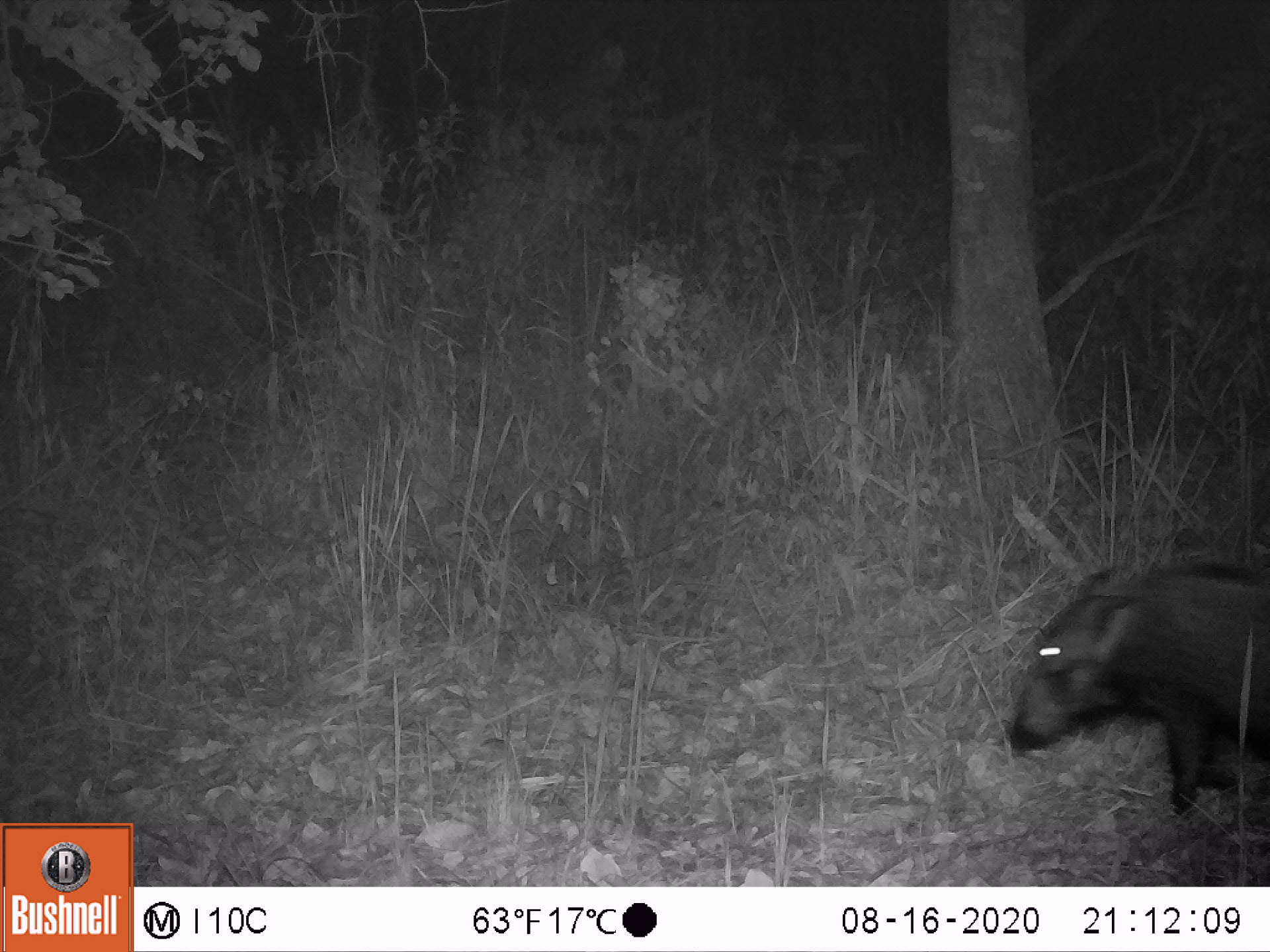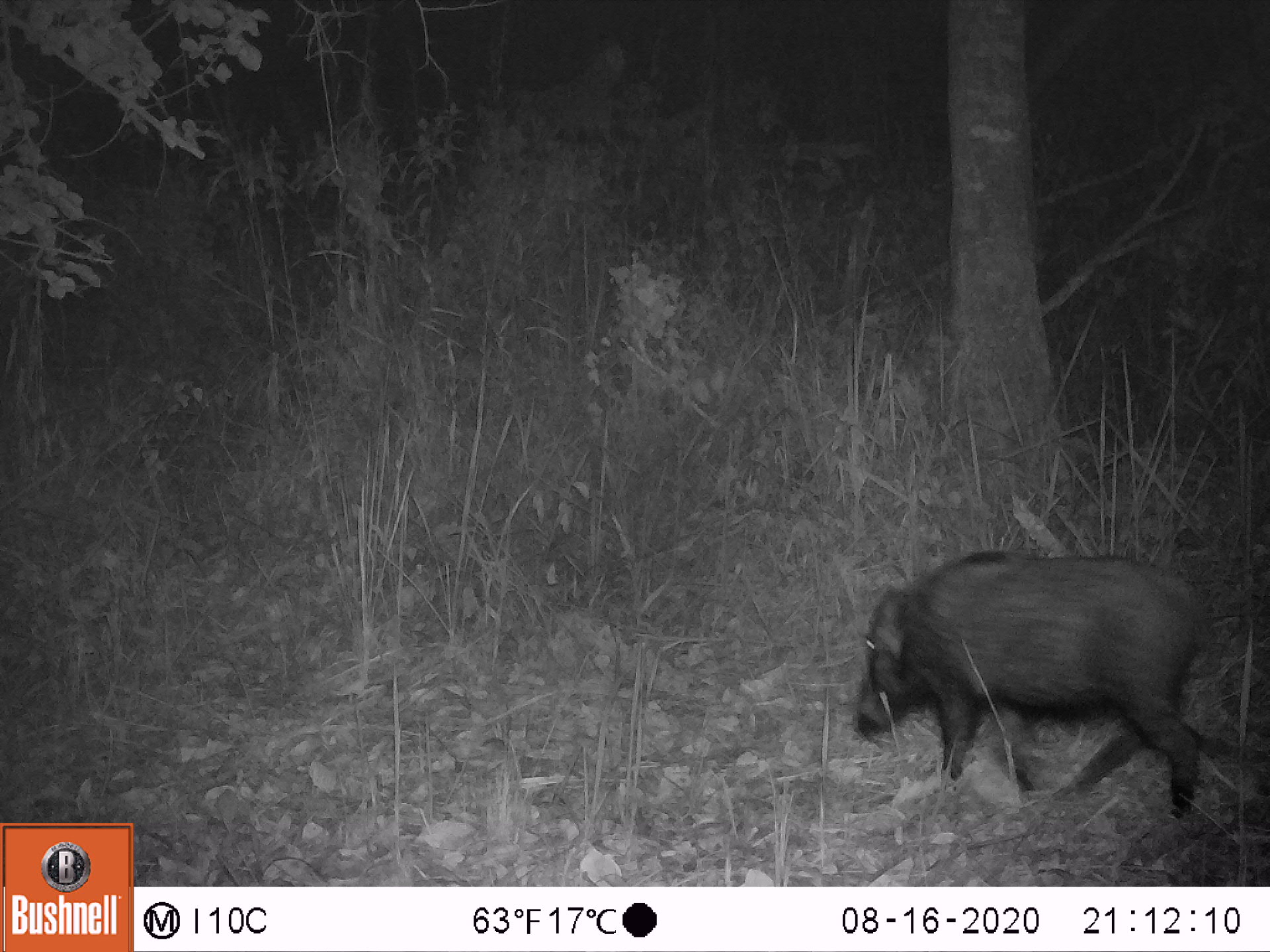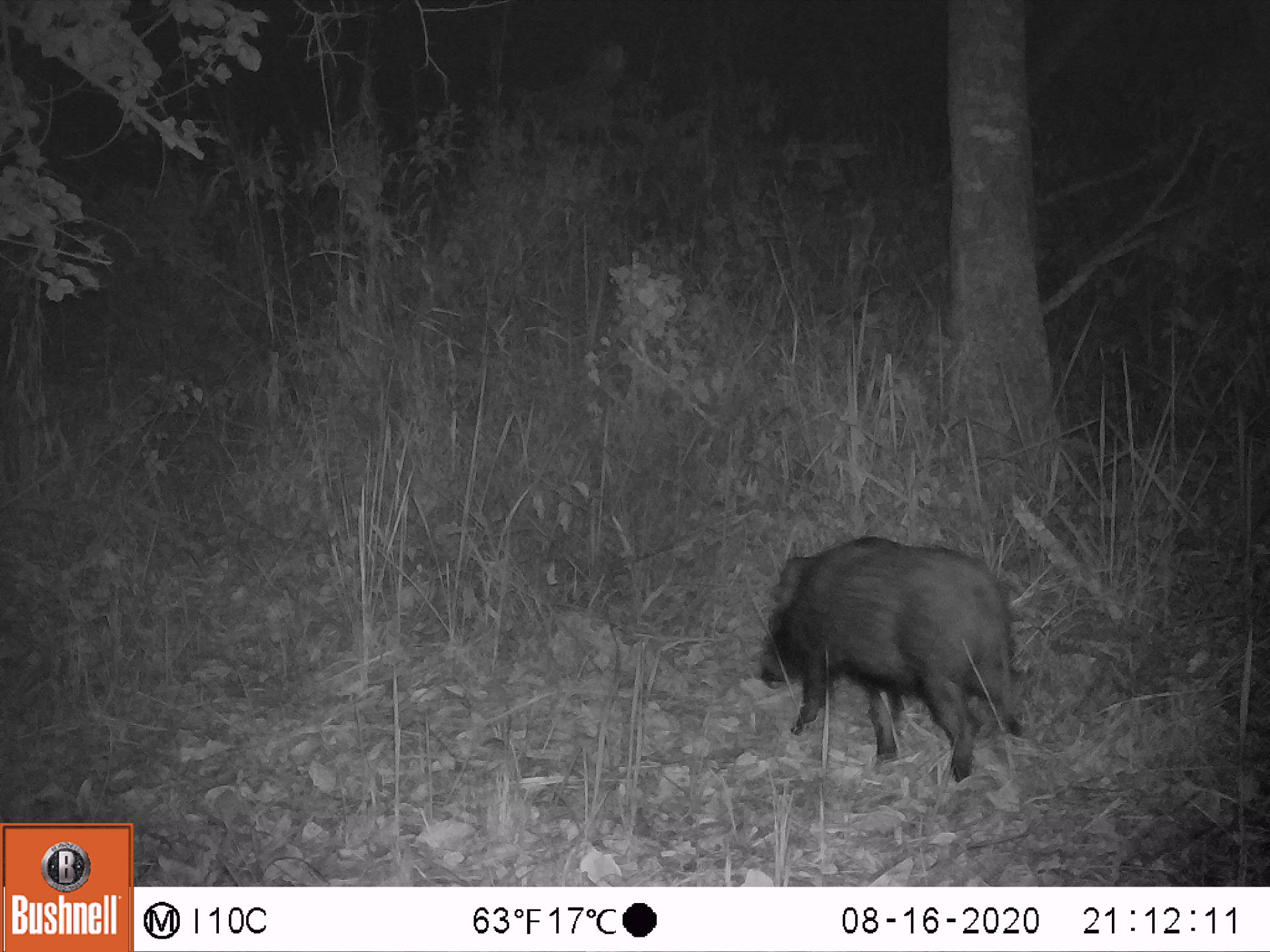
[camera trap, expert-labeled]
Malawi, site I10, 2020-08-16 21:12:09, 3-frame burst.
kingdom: Animalia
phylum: Chordata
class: Mammalia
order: Artiodactyla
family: Suidae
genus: Potamochoerus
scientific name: Potamochoerus larvatus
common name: bushpig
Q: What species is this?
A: Bushpig (Potamochoerus larvatus).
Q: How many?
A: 2.